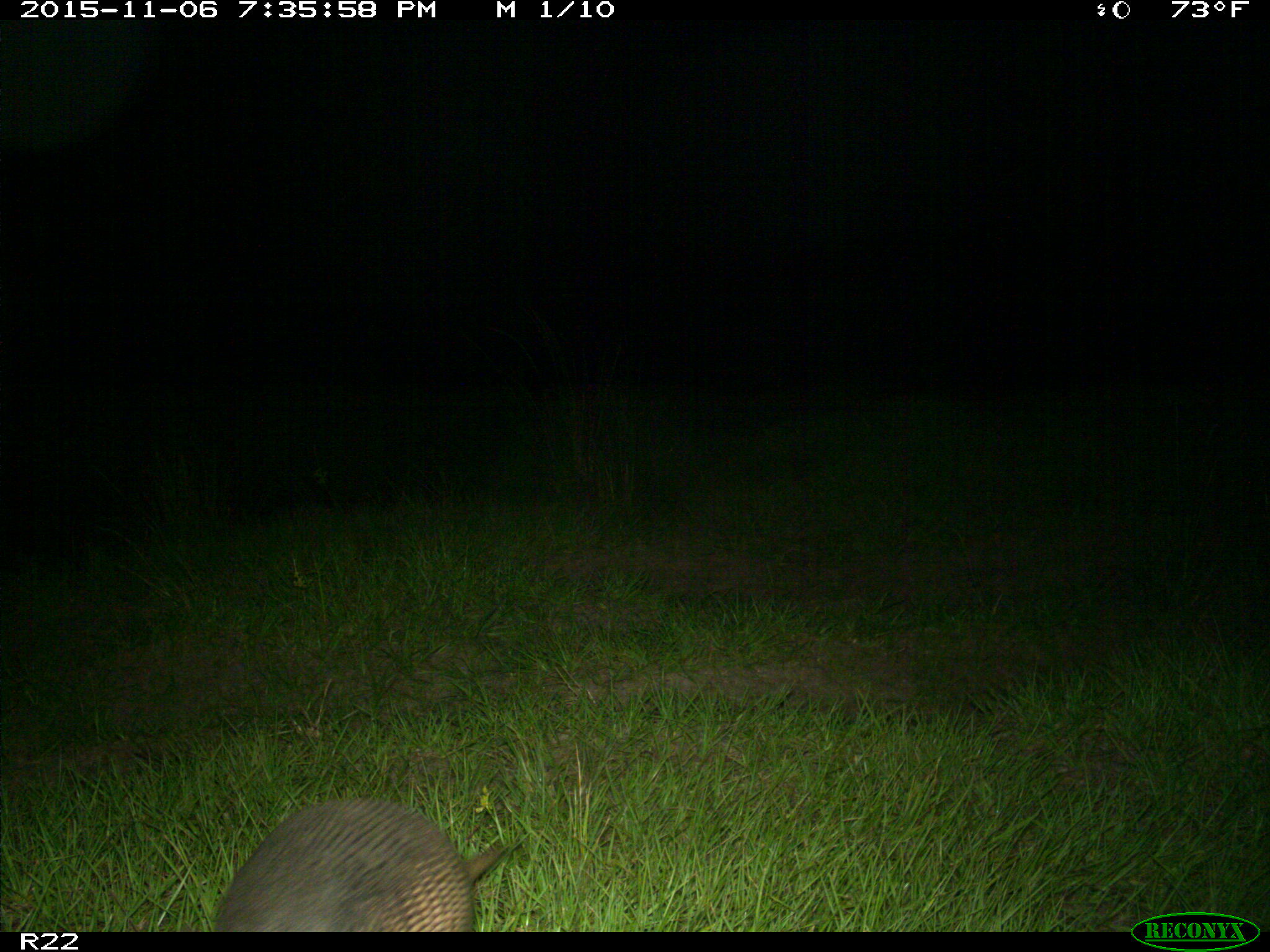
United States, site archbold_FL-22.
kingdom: Animalia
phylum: Chordata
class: Mammalia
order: Cingulata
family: Dasypodidae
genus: Dasypus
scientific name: Dasypus novemcinctus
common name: nine-banded armadillo